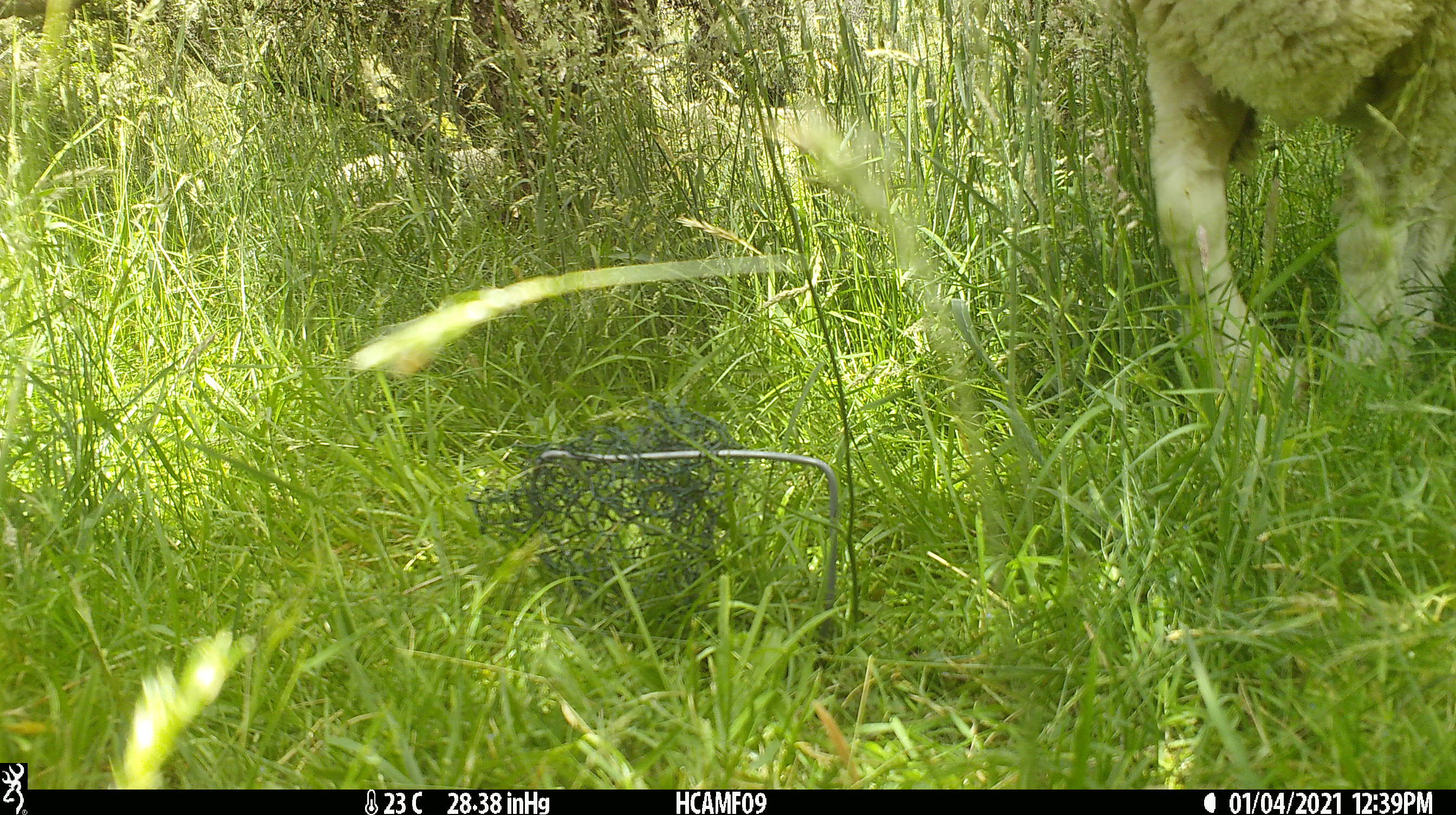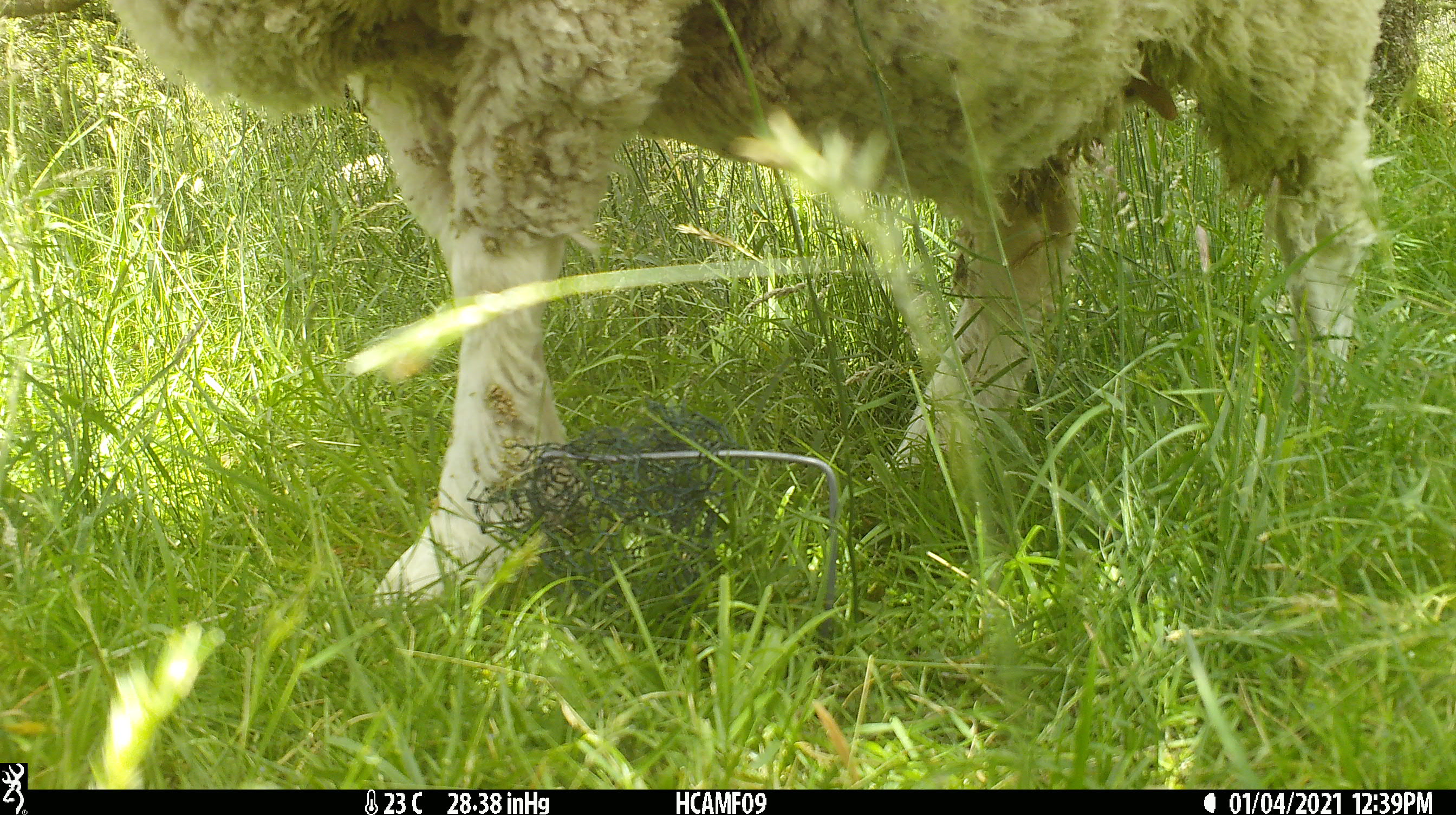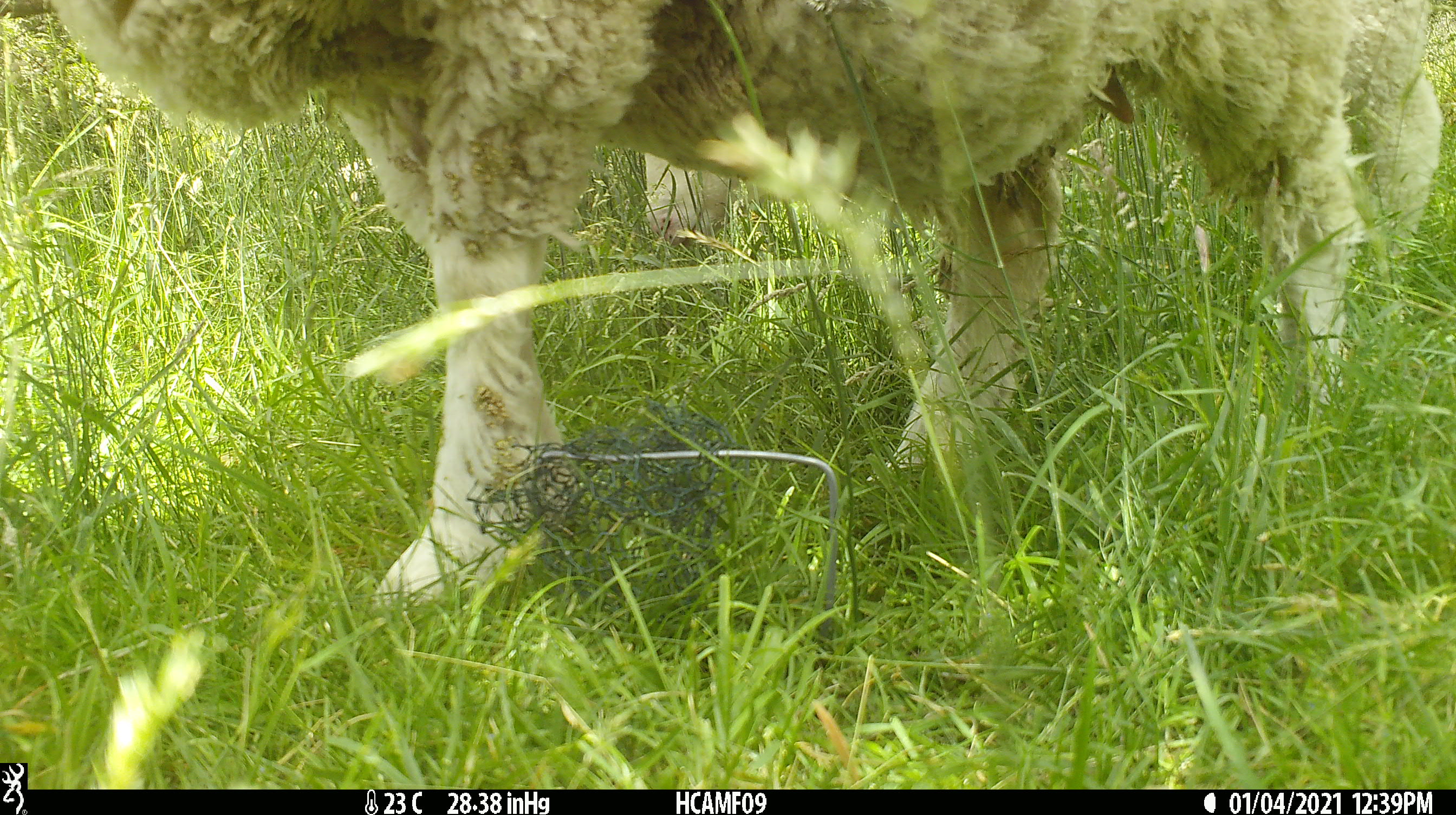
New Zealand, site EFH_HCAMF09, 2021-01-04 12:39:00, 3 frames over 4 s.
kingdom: Animalia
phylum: Chordata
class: Mammalia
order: Artiodactyla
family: Bovidae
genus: Ovis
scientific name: Ovis aries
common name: domestic sheep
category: sheep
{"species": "sheep (domestic sheep) (Ovis aries)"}